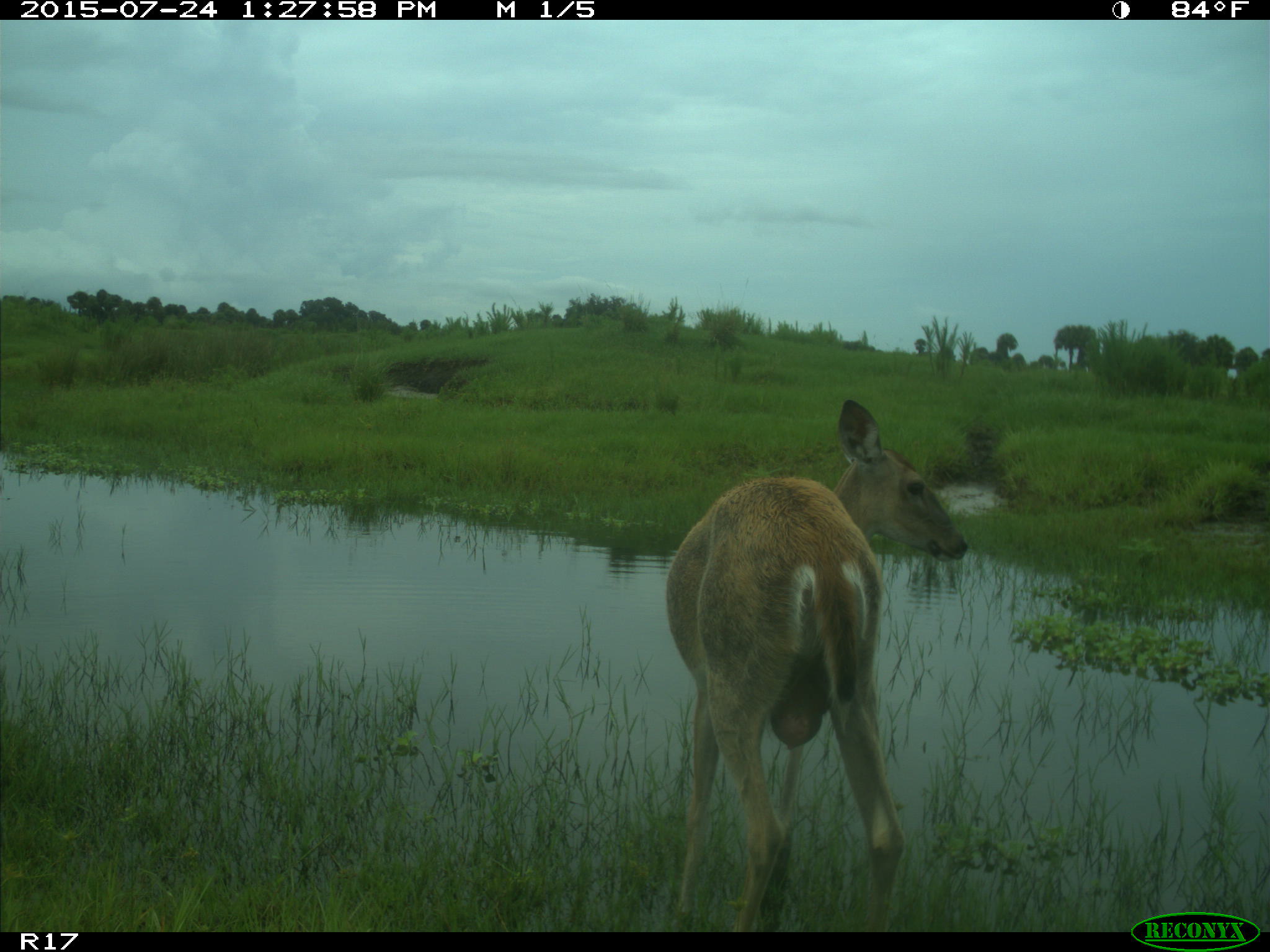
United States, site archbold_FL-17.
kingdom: Animalia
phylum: Chordata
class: Mammalia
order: Artiodactyla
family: Cervidae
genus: Odocoileus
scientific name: Odocoileus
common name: deer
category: unidentified deer